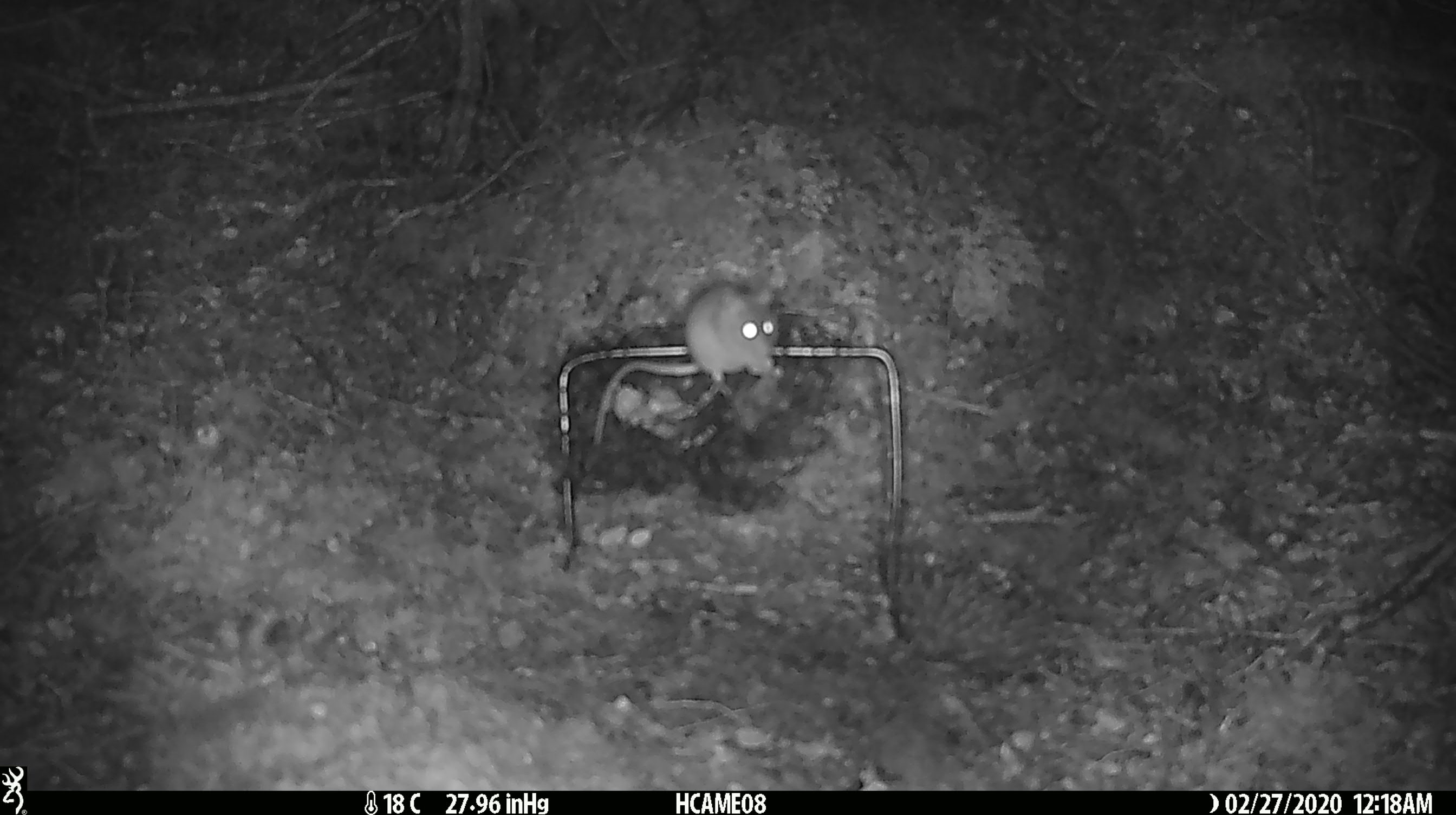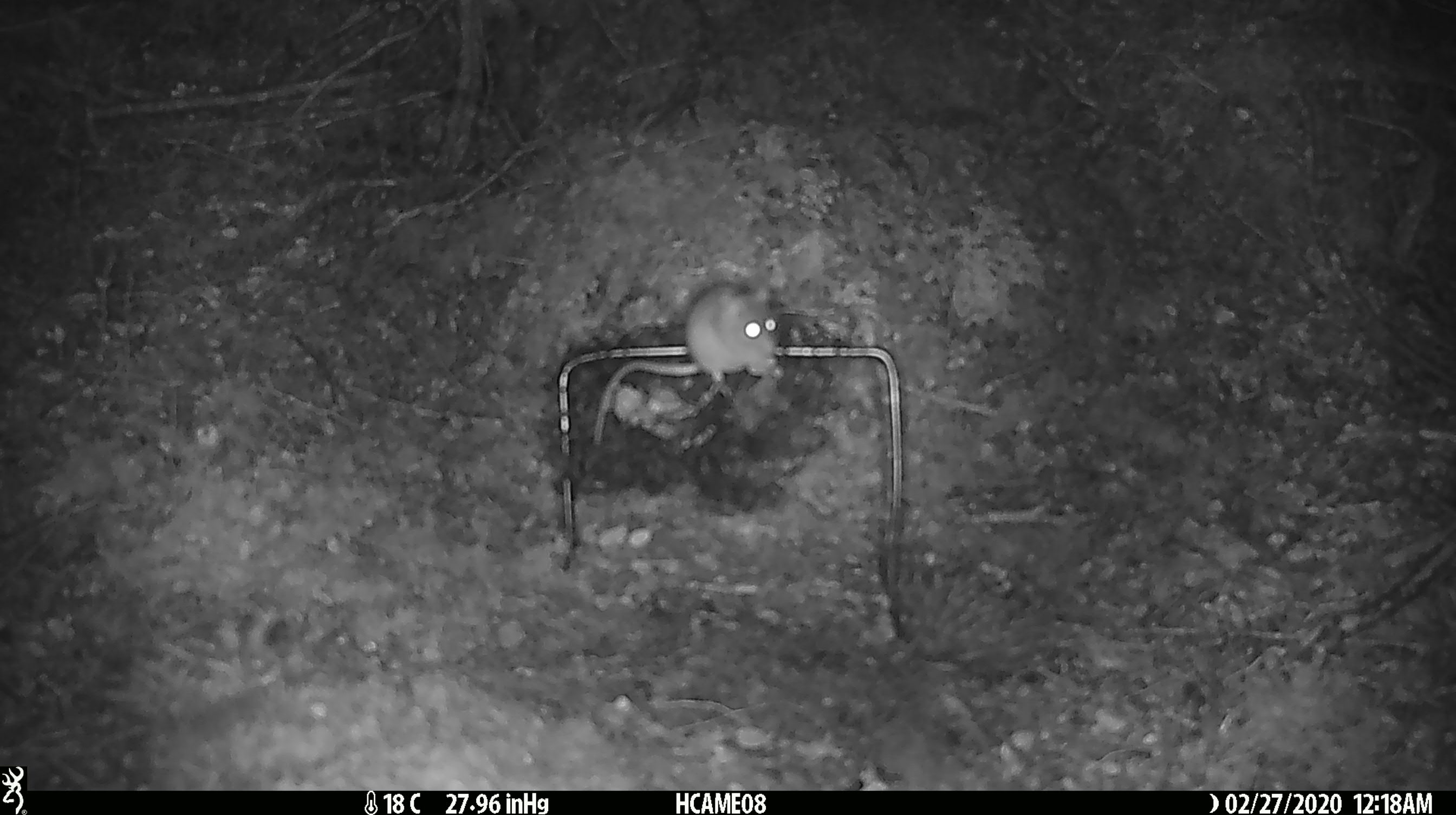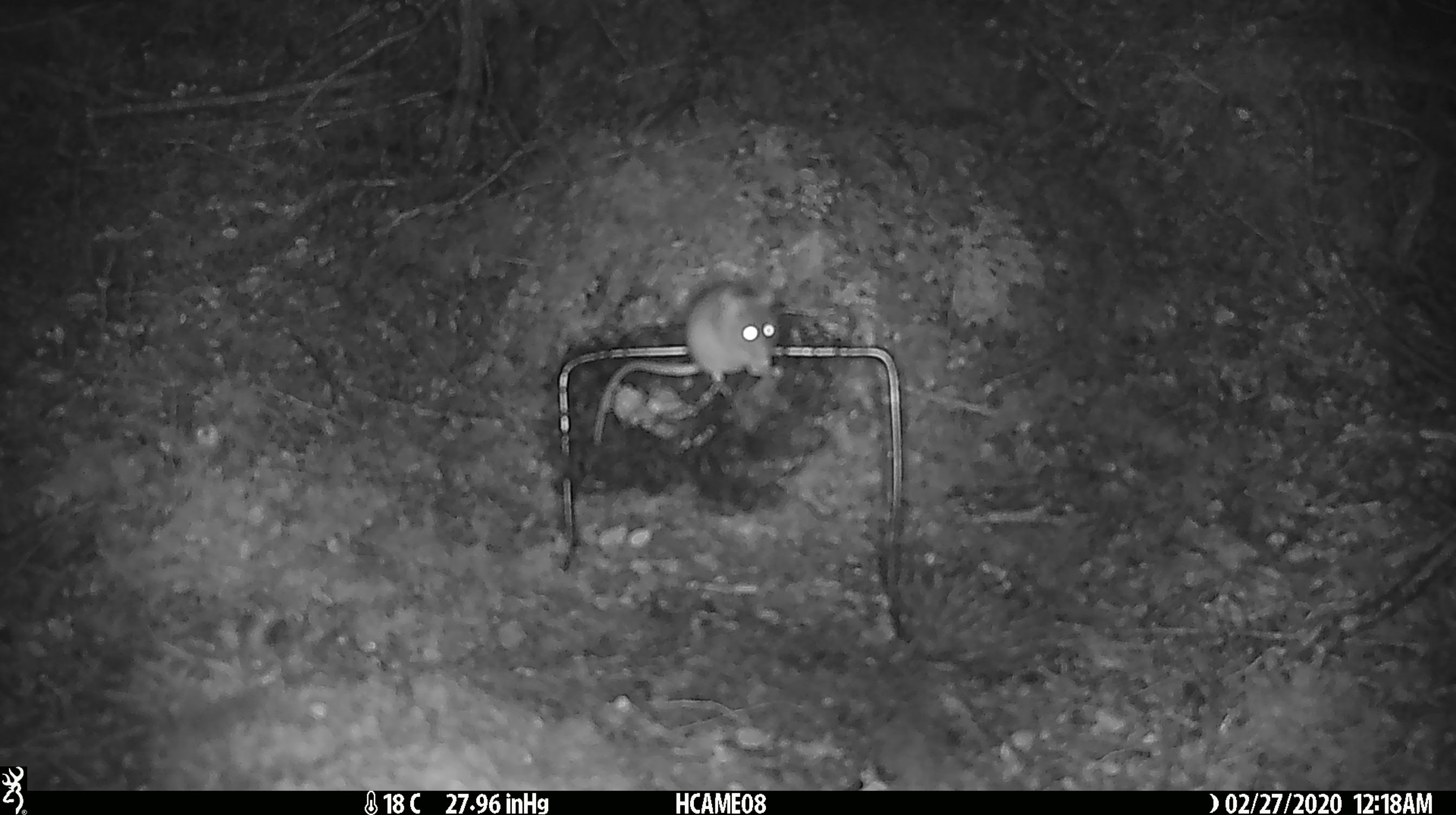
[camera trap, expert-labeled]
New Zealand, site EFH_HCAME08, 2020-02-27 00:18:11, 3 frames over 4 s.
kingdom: Animalia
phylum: Chordata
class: Mammalia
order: Rodentia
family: Muridae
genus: Mus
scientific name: Mus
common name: mouse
Mouse (Mus).